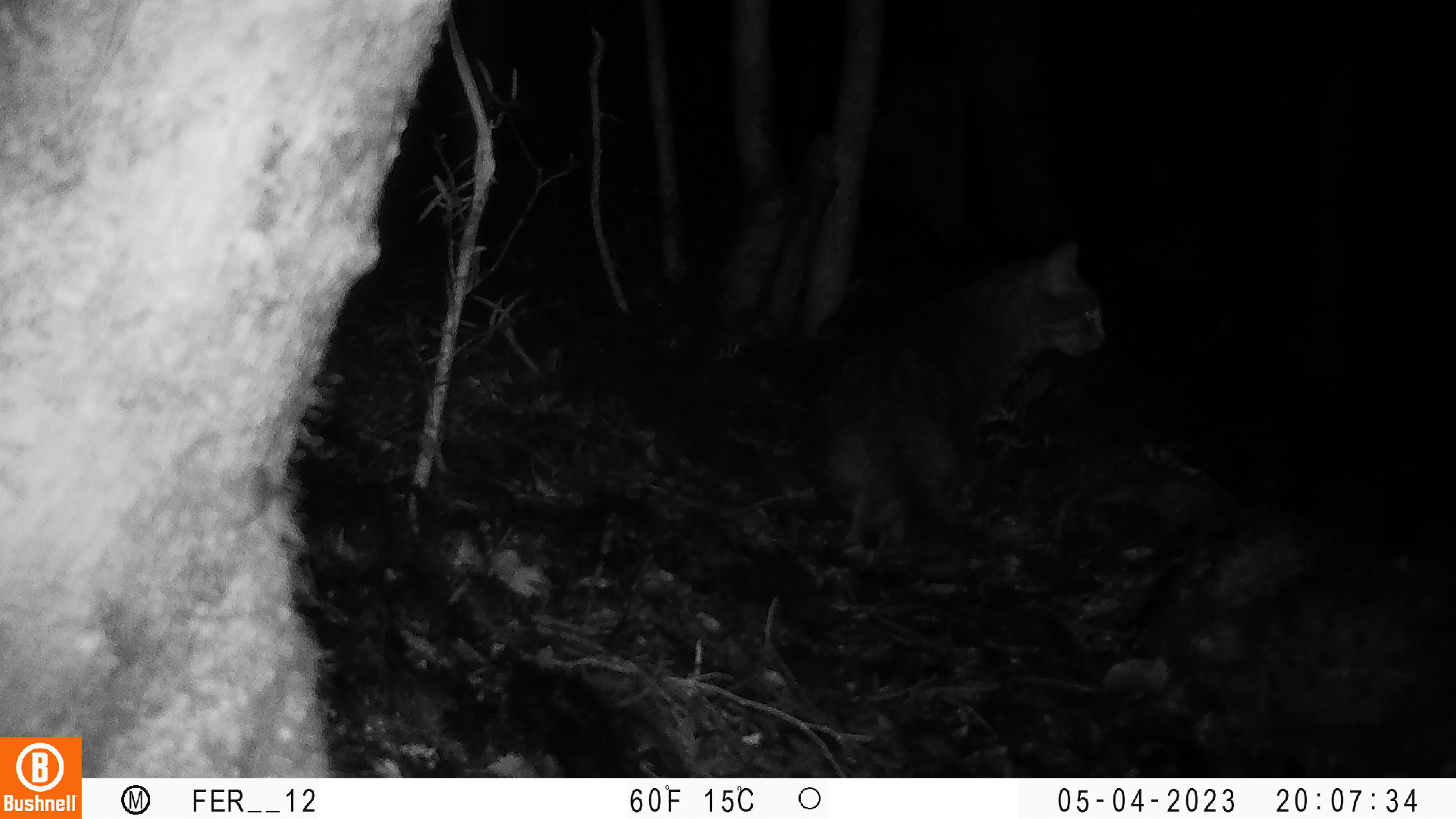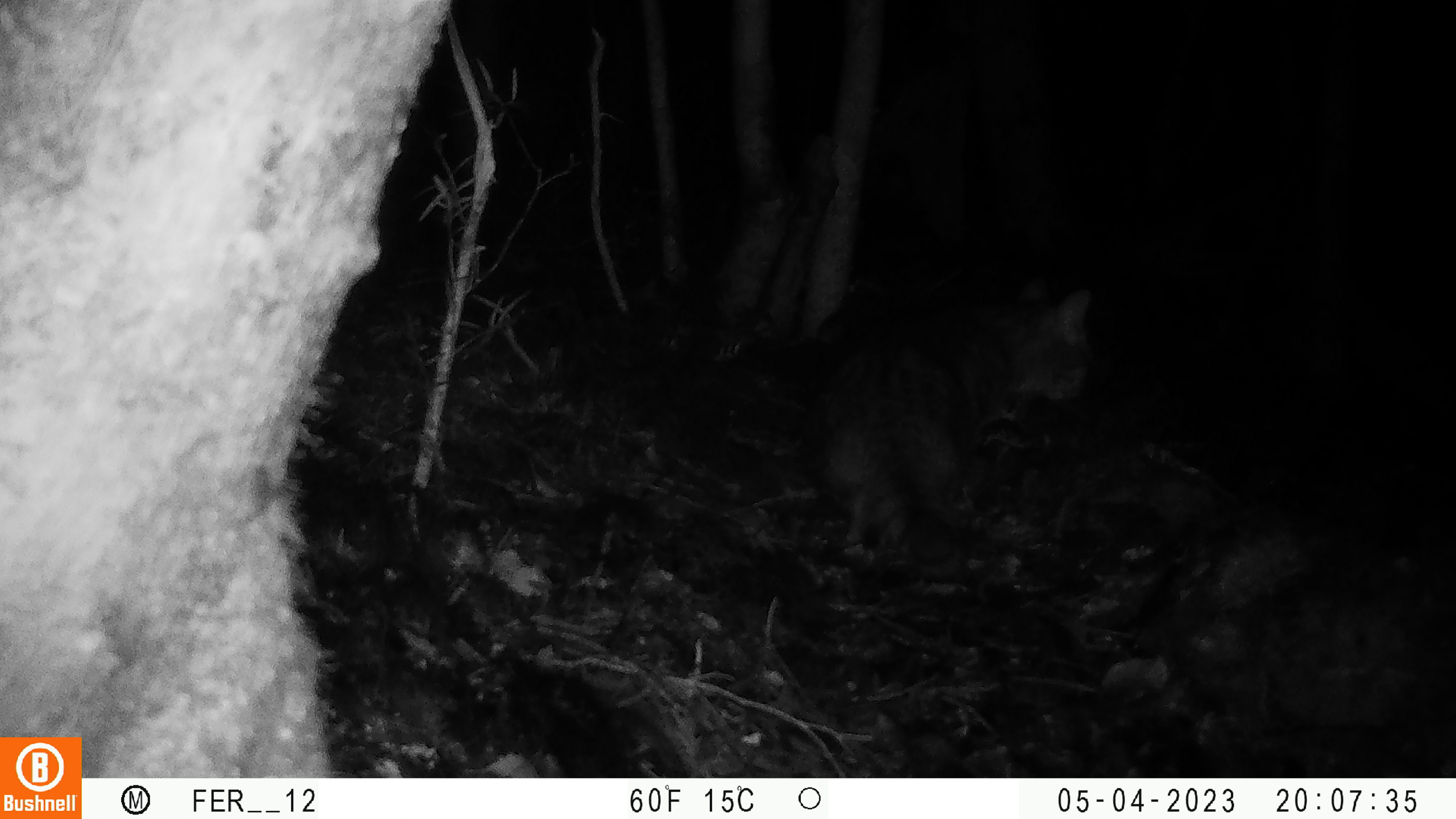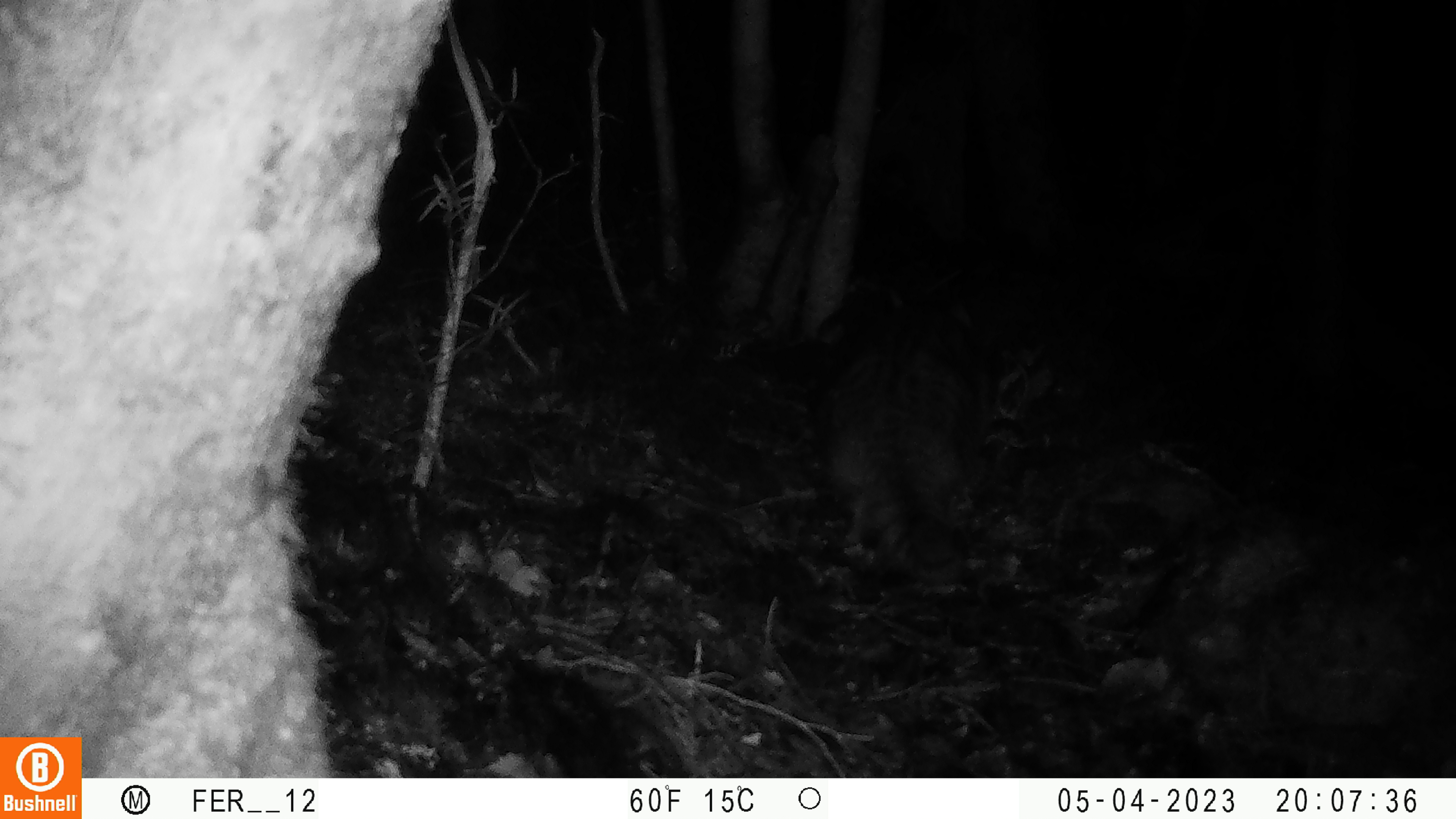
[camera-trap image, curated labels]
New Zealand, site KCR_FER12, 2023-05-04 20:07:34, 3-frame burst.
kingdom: Animalia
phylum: Chordata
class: Mammalia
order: Carnivora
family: Felidae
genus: Felis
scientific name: Felis catus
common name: domestic cat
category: cat